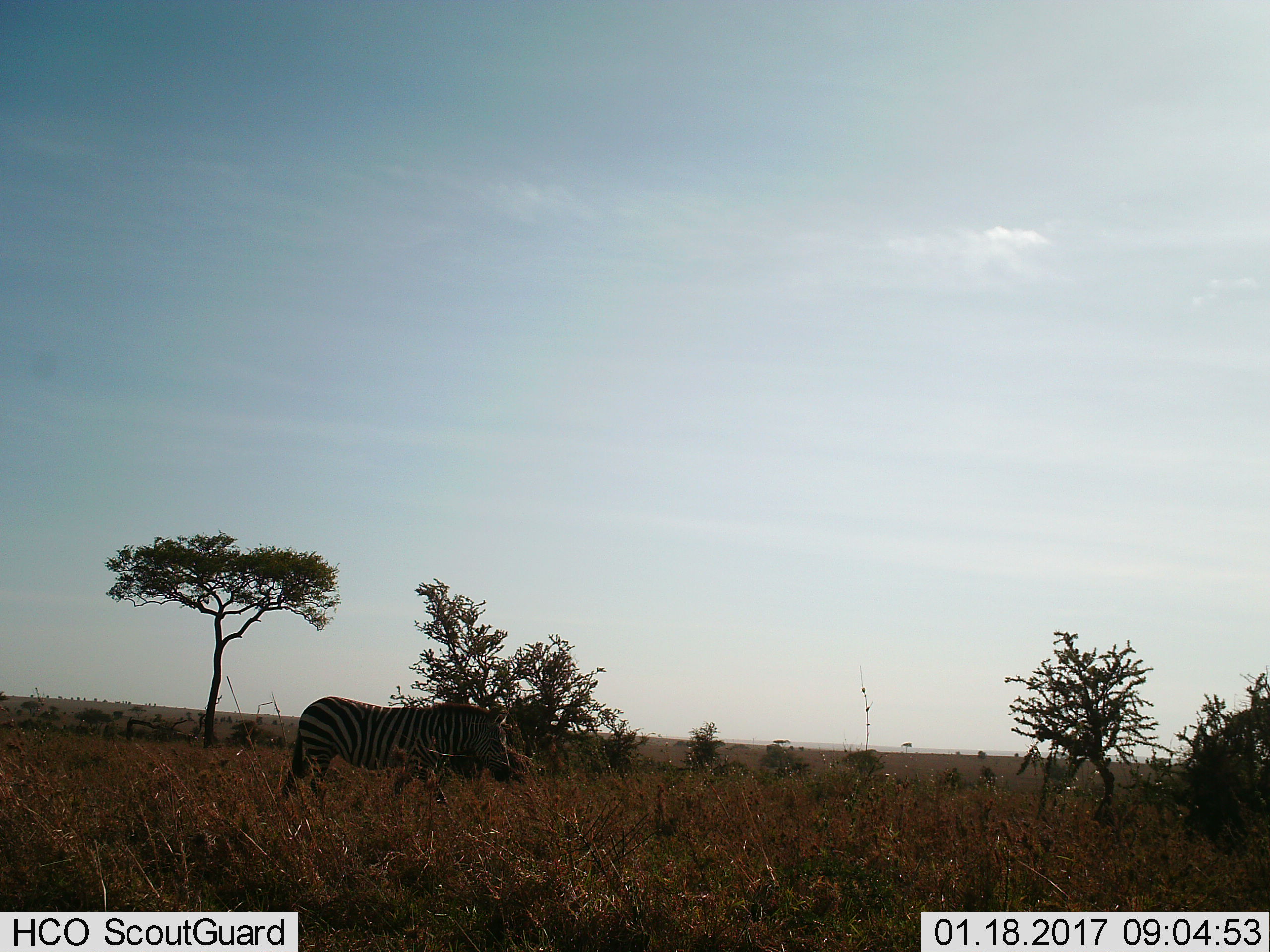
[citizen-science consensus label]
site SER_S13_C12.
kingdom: Animalia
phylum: Chordata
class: Mammalia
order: Perissodactyla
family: Equidae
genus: Equus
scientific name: Equus quagga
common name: plains zebra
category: zebraplains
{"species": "zebraplains (plains zebra) (Equus quagga)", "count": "1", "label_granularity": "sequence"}